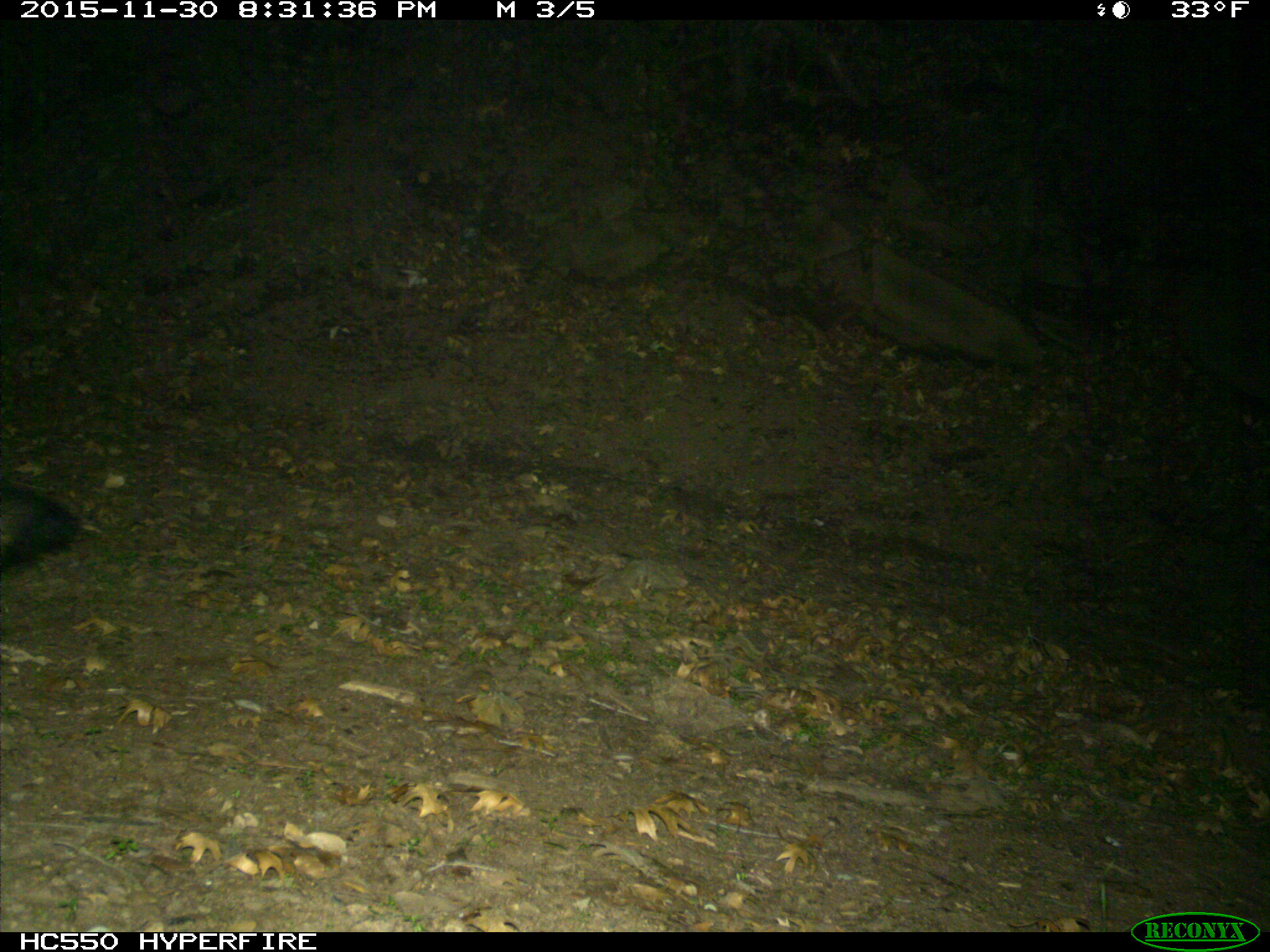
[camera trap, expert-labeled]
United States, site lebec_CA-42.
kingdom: Animalia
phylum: Chordata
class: Mammalia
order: Carnivora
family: Canidae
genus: Urocyon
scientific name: Urocyon cinereoargenteus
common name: gray fox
Urocyon cinereoargenteus (gray fox).